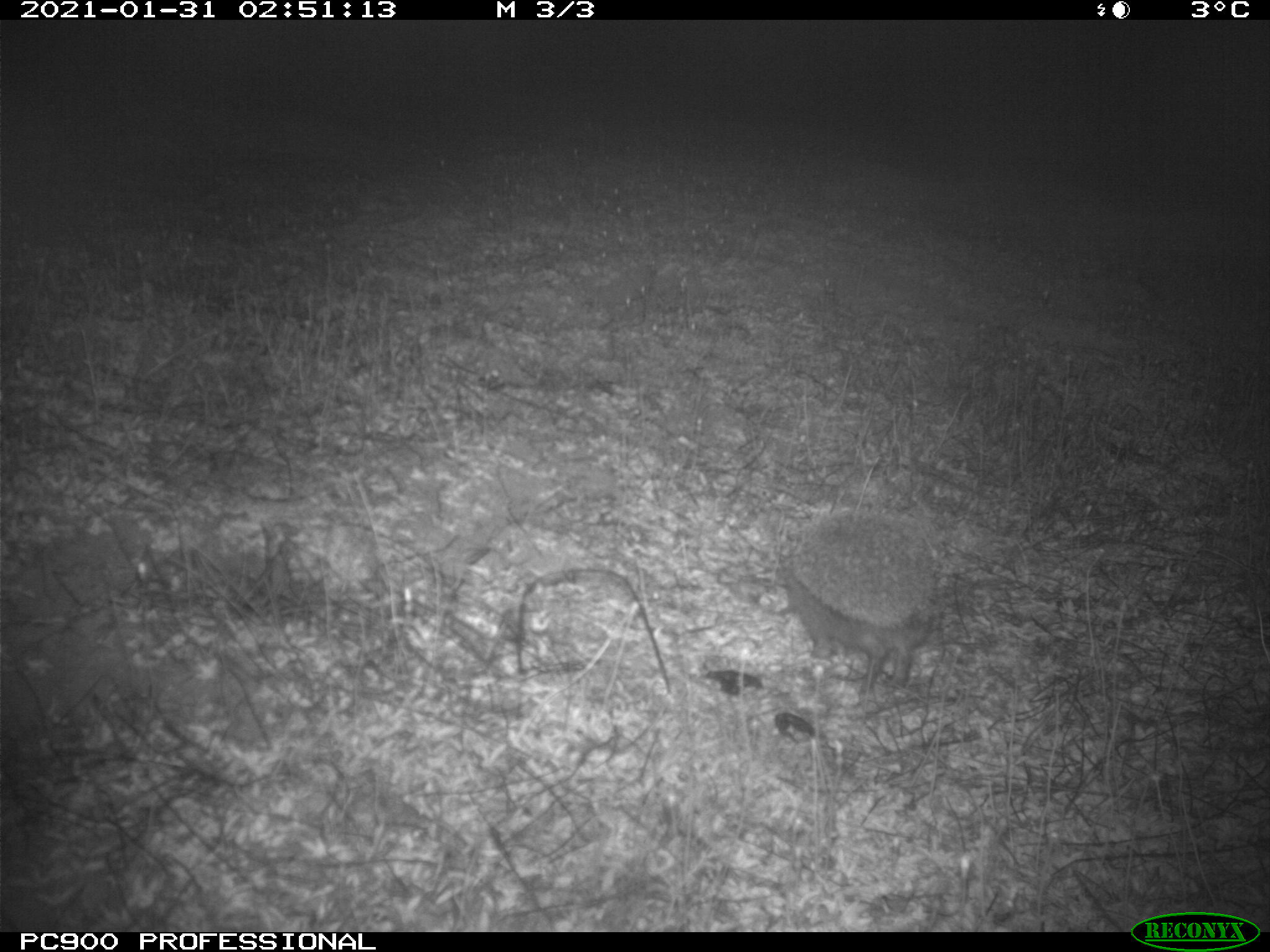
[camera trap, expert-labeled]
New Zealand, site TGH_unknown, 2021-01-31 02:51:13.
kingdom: Animalia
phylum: Chordata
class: Mammalia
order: Eulipotyphla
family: Erinaceidae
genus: Erinaceus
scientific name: Erinaceus europaeus europaeus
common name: european hedgehog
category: hedgehog